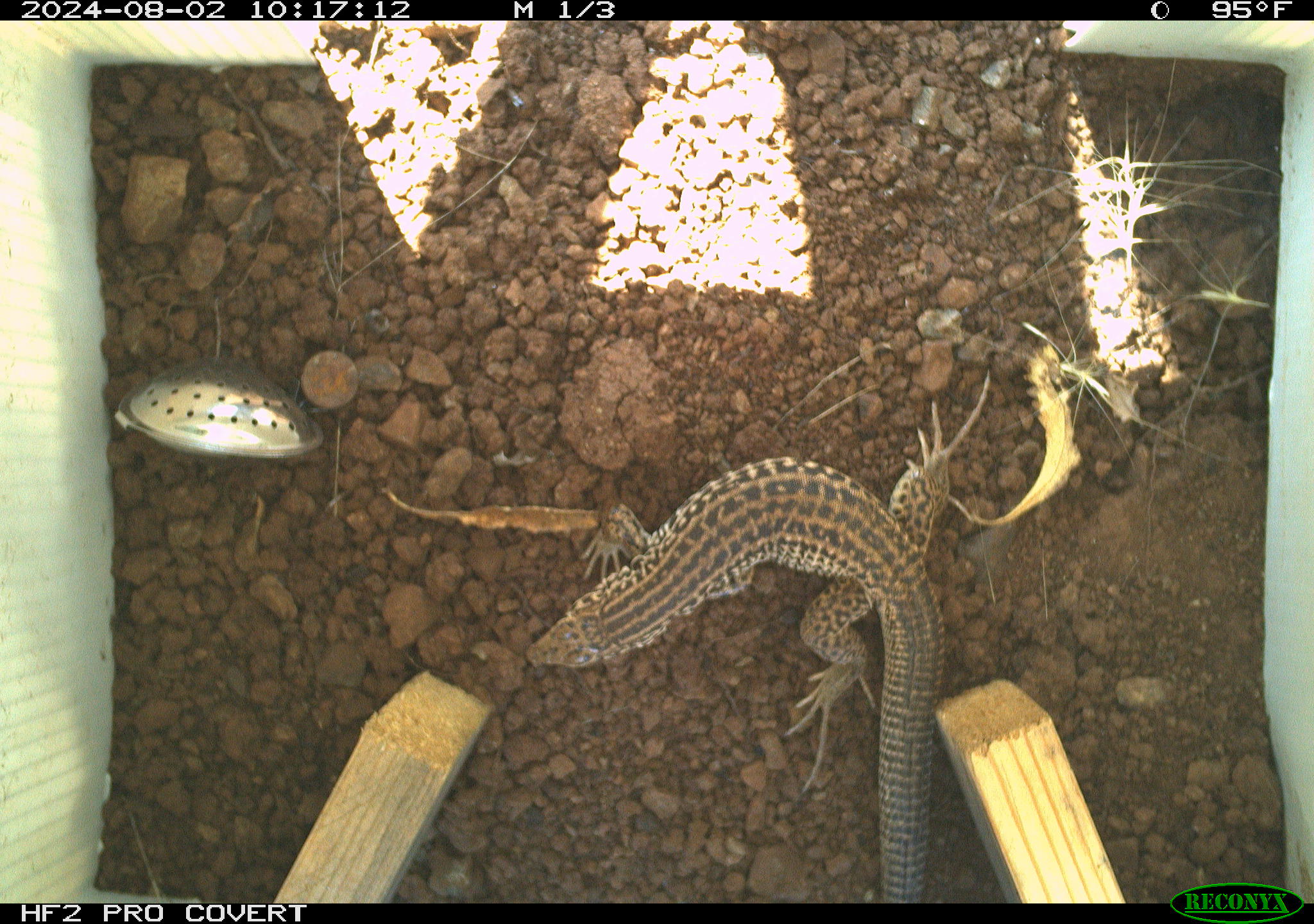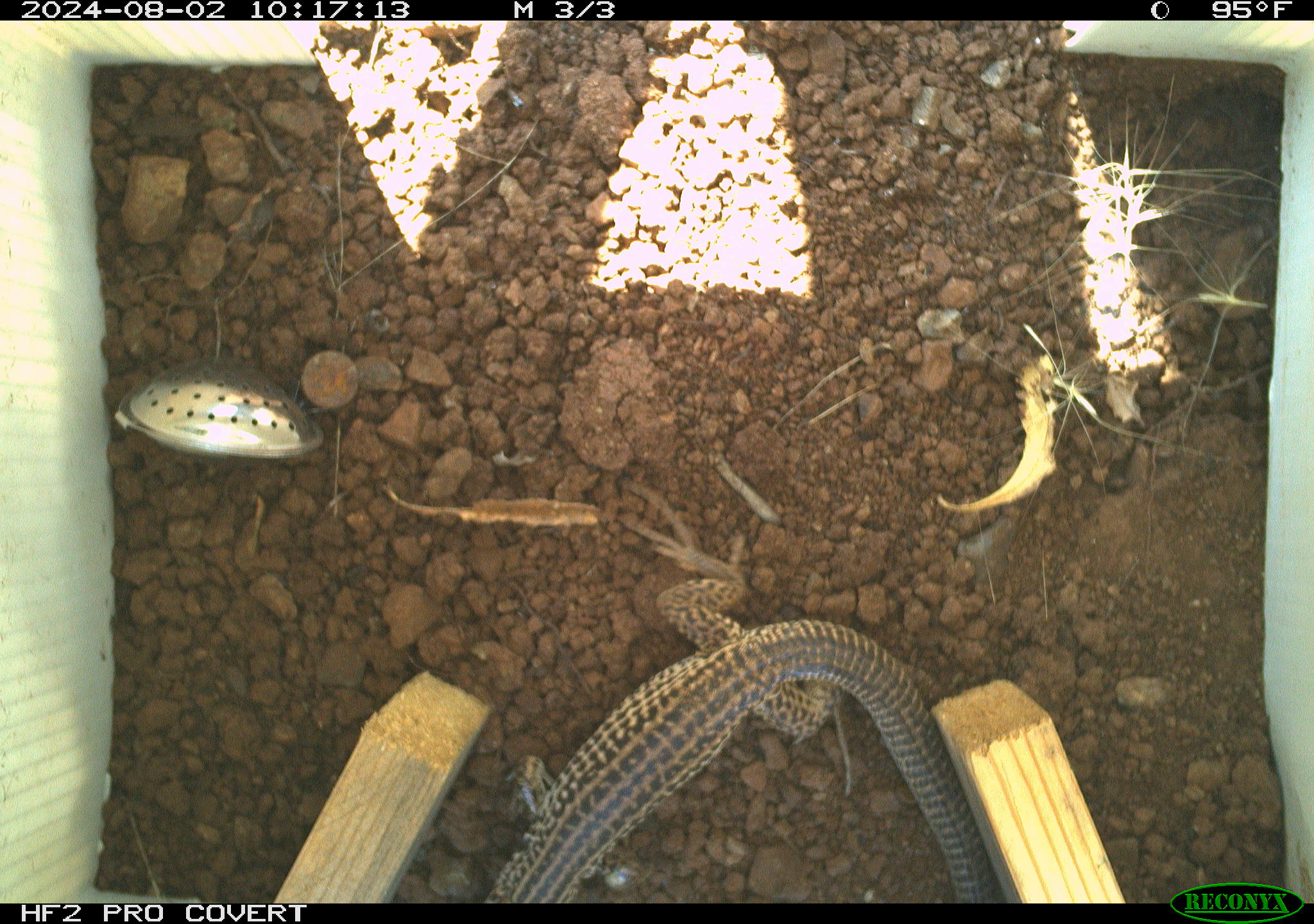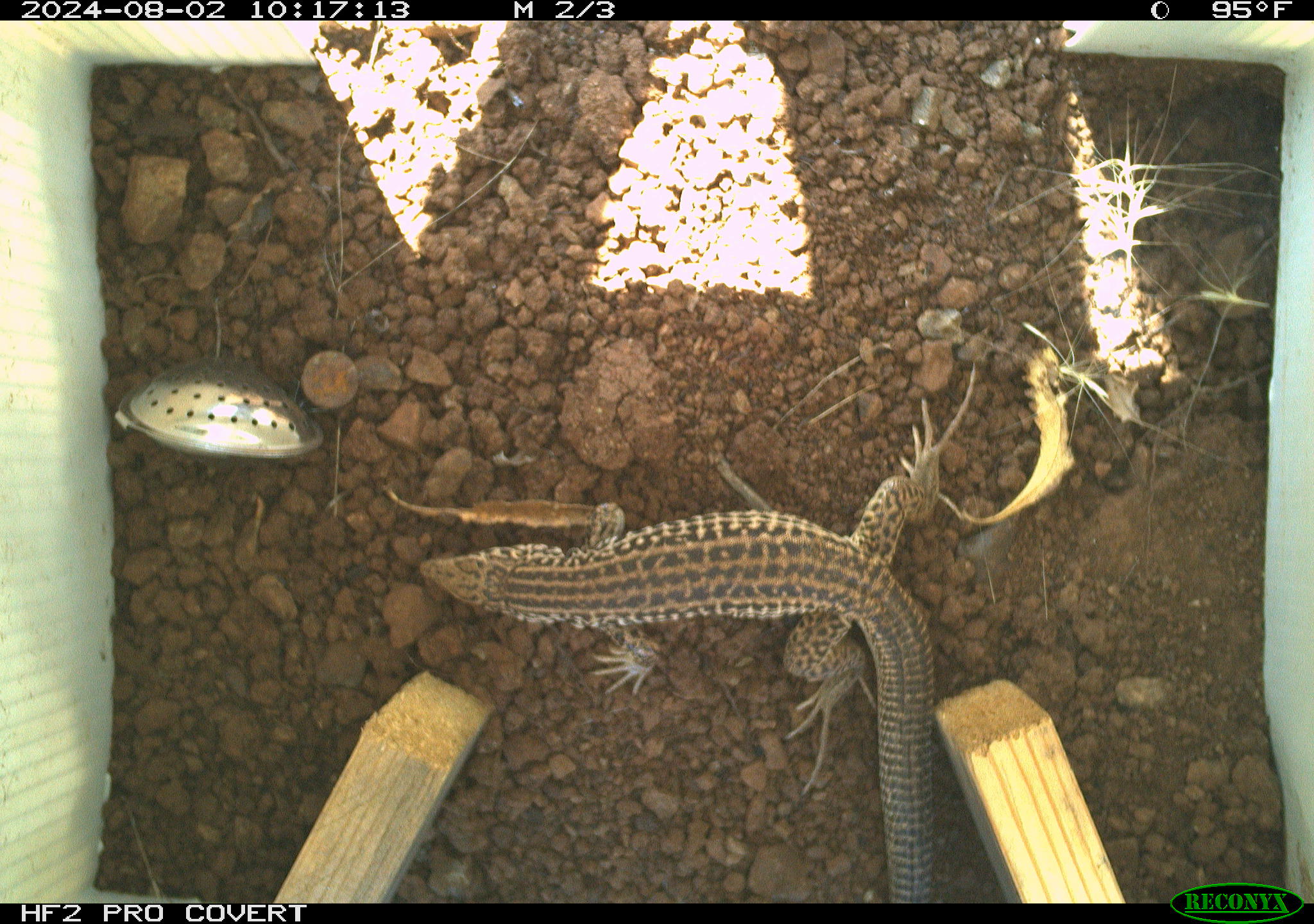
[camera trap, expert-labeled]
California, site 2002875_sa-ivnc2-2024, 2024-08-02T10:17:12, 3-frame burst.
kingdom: Animalia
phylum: Chordata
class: Reptilia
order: Squamata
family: Teiidae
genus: Aspidoscelis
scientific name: Aspidoscelis tigris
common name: western whiptail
Western whiptail (Aspidoscelis tigris).